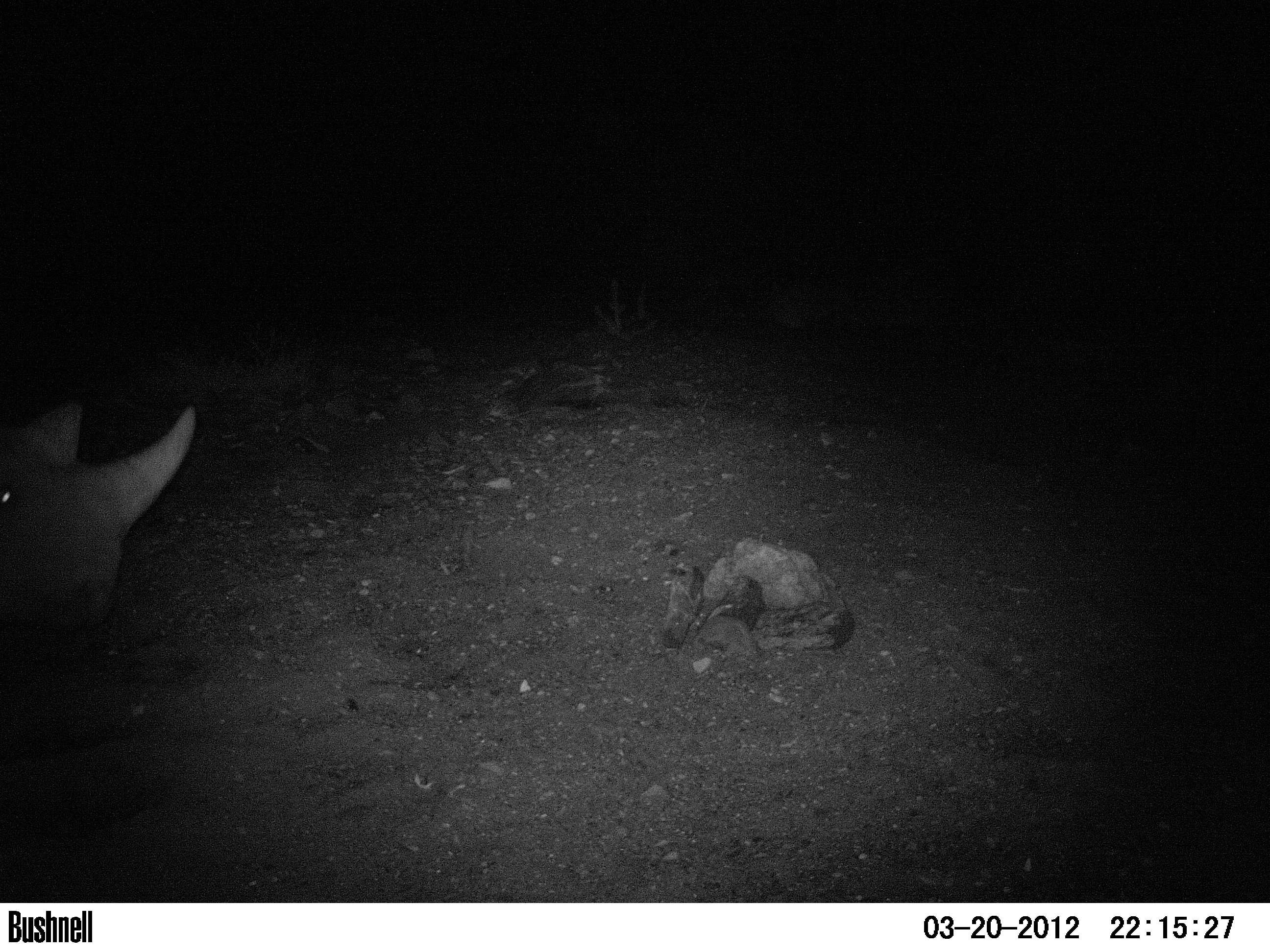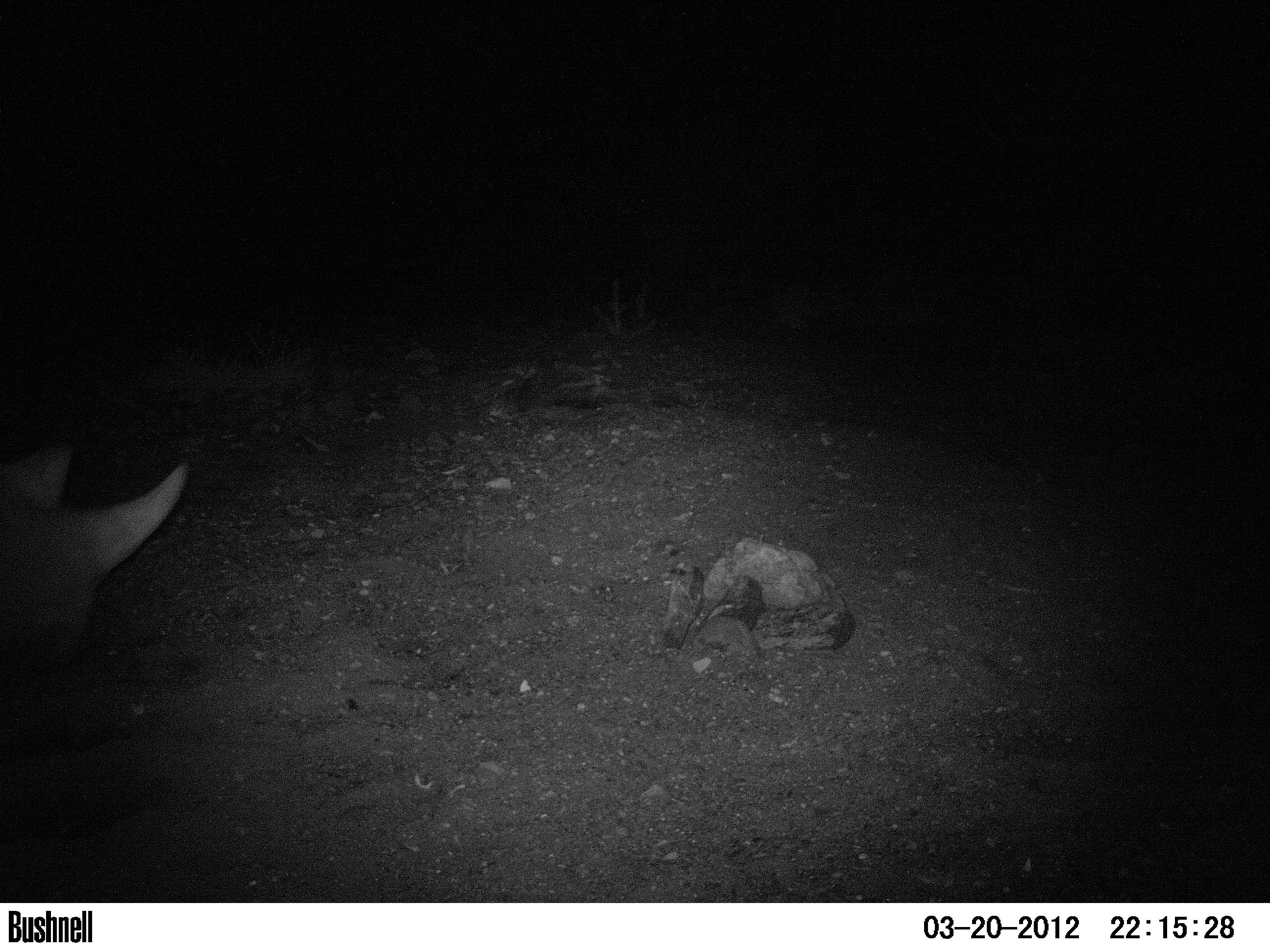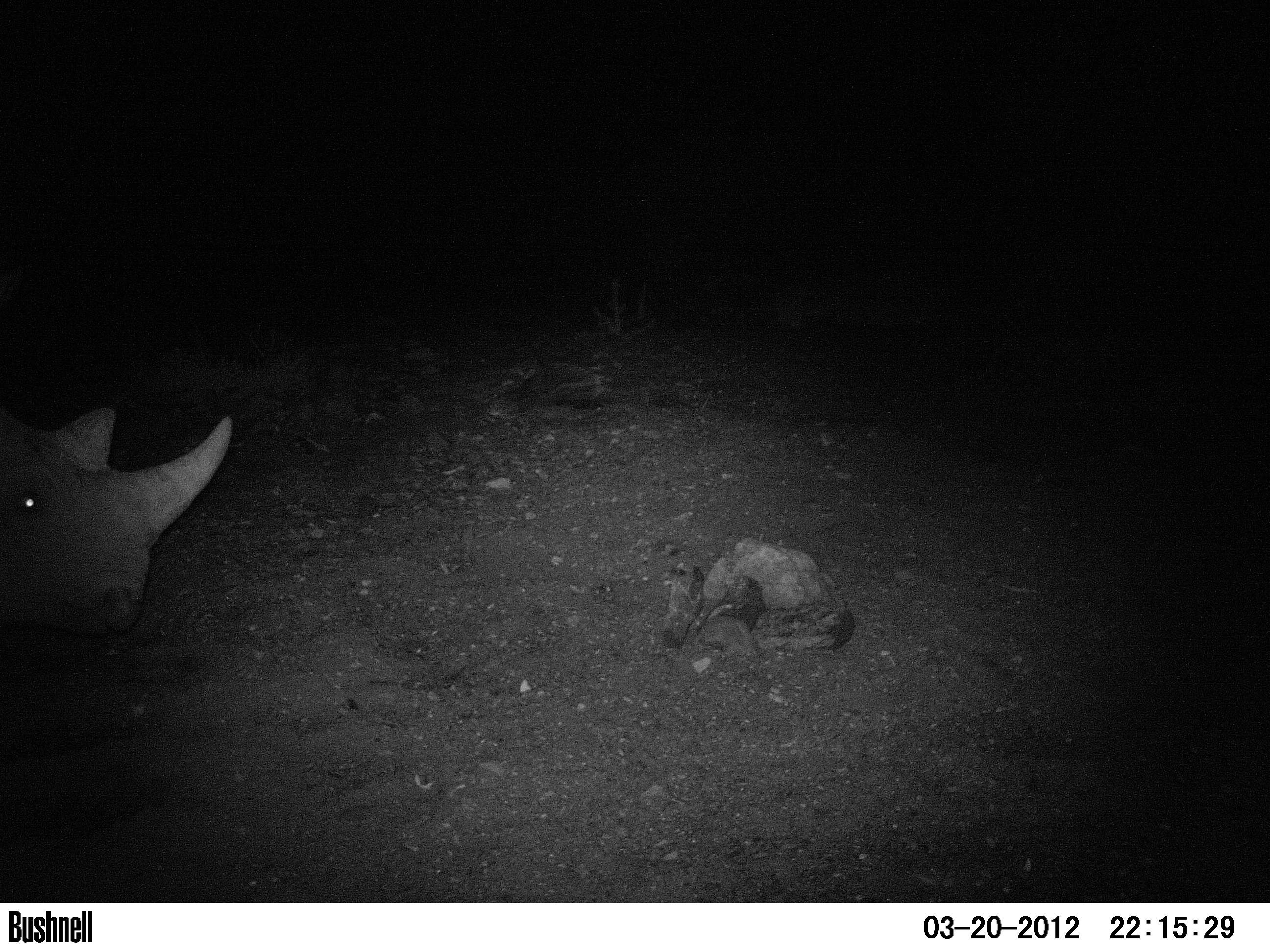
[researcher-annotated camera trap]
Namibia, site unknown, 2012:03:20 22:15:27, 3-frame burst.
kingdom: Animalia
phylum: Chordata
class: Mammalia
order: Perissodactyla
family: Rhinocerotidae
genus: Diceros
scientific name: Diceros bicornis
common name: black rhinoceros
Diceros bicornis (black rhinoceros).